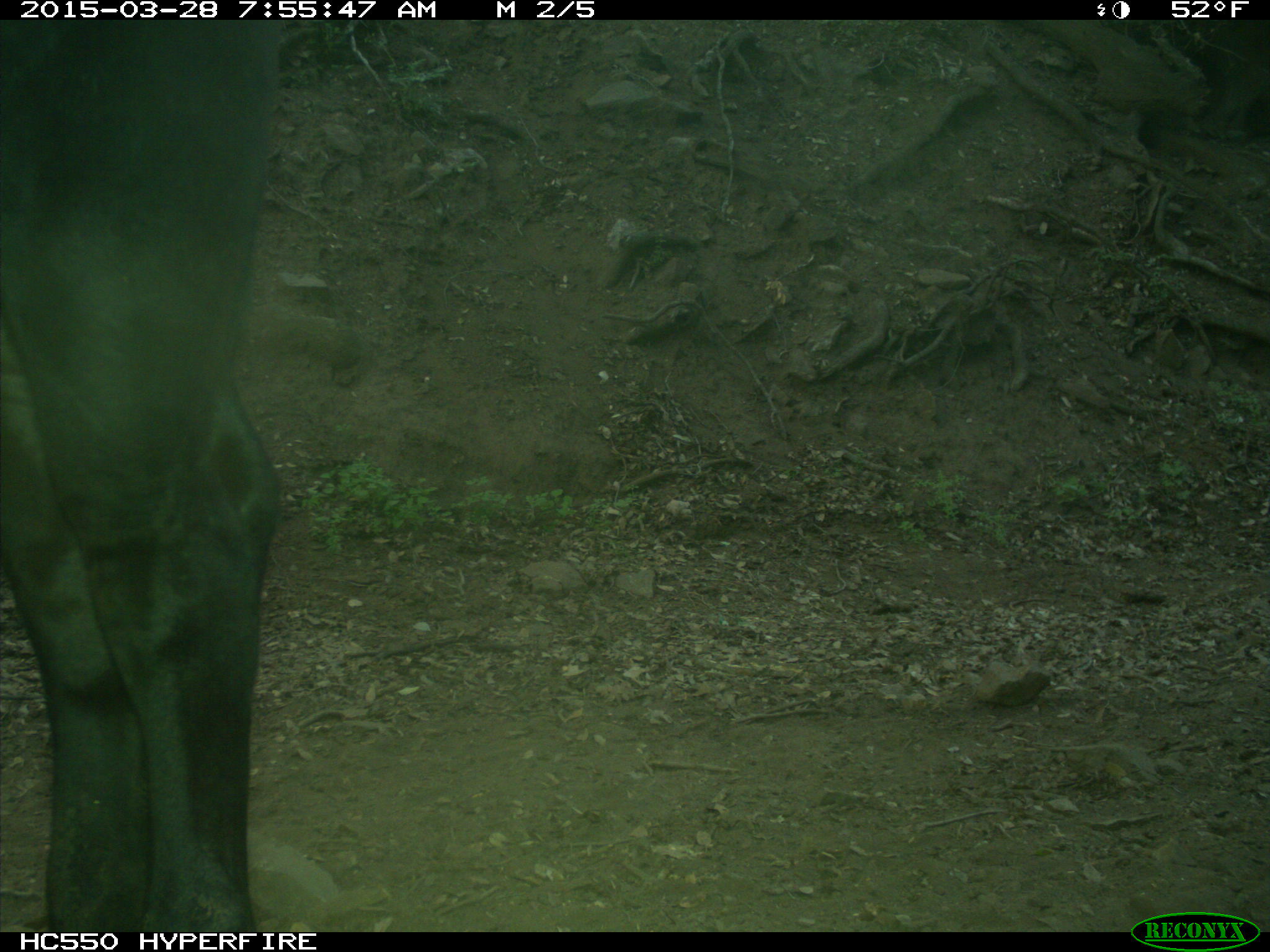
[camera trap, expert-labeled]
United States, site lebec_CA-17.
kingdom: Animalia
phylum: Chordata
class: Mammalia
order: Artiodactyla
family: Bovidae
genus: Bos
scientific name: Bos taurus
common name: domestic cow